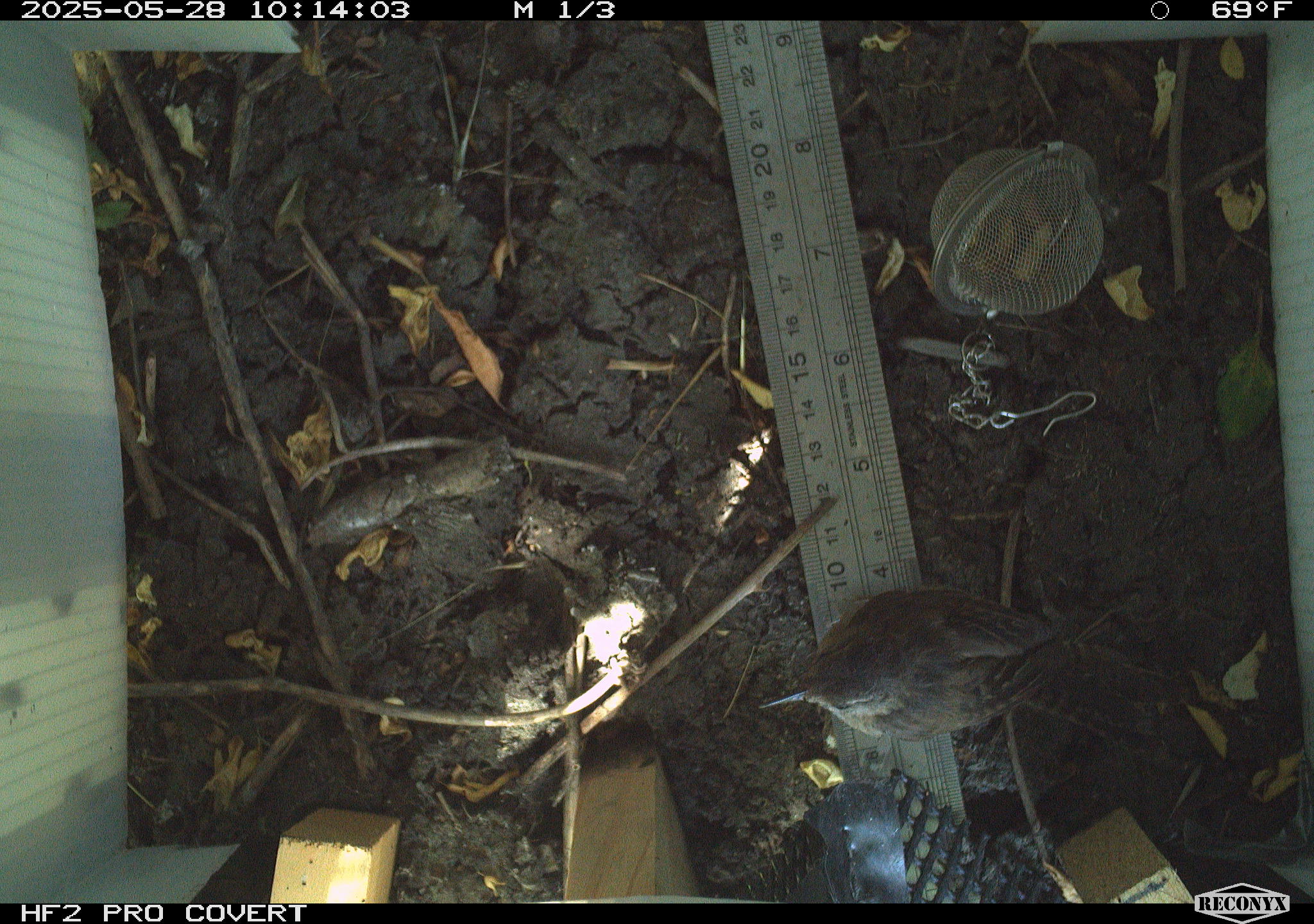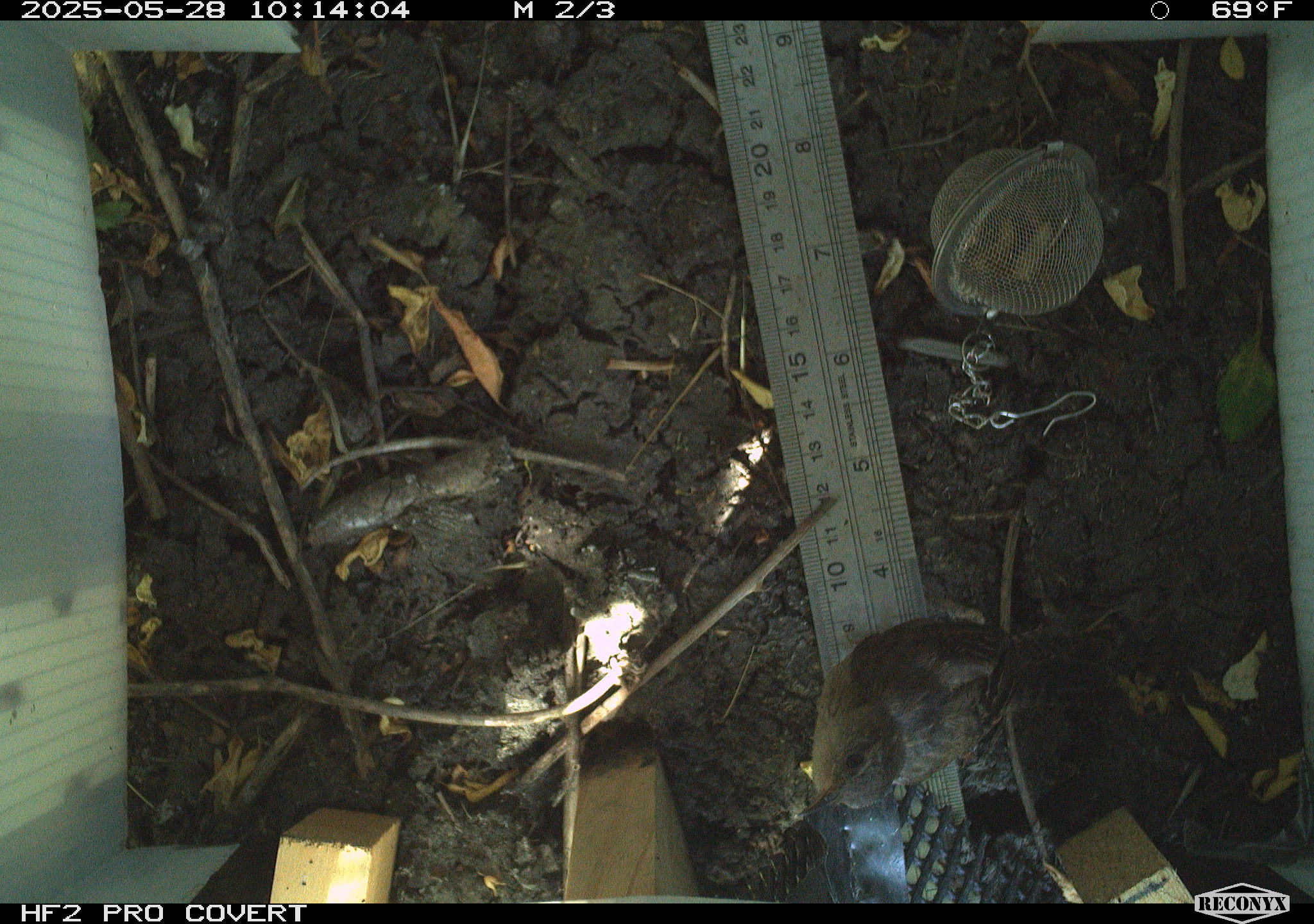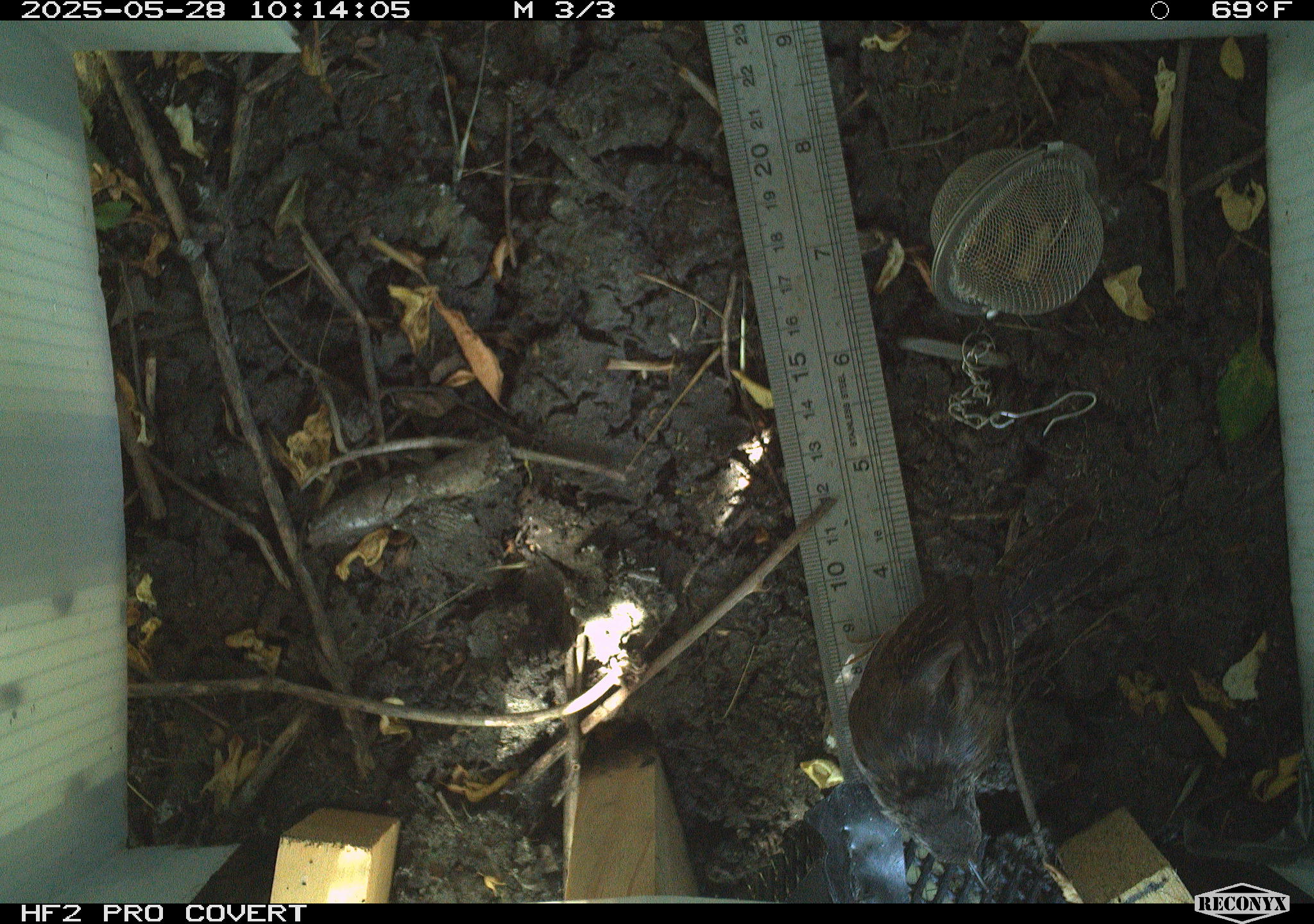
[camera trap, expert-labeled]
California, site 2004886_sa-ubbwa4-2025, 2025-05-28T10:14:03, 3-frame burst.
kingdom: Animalia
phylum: Chordata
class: Aves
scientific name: Aves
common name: bird